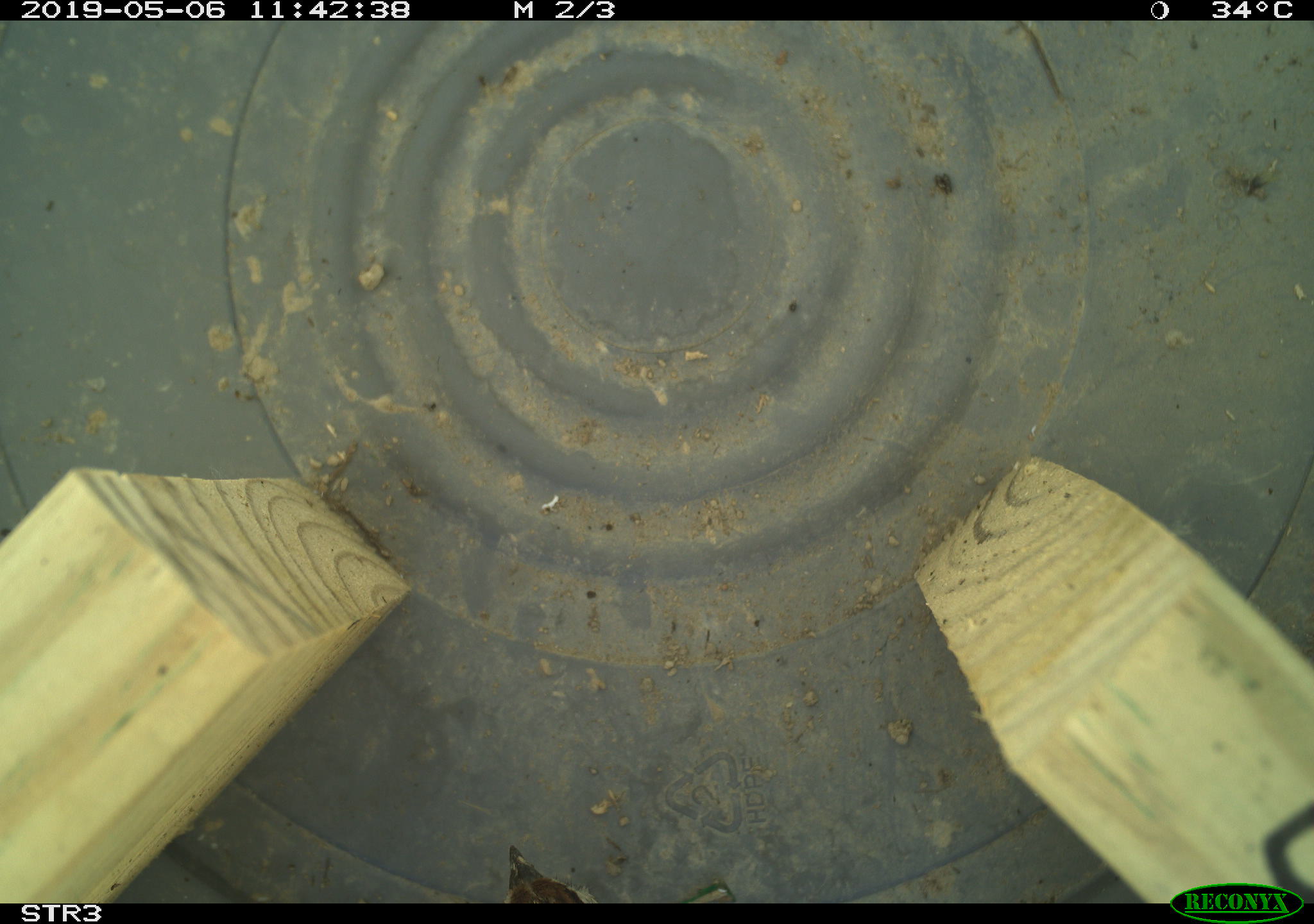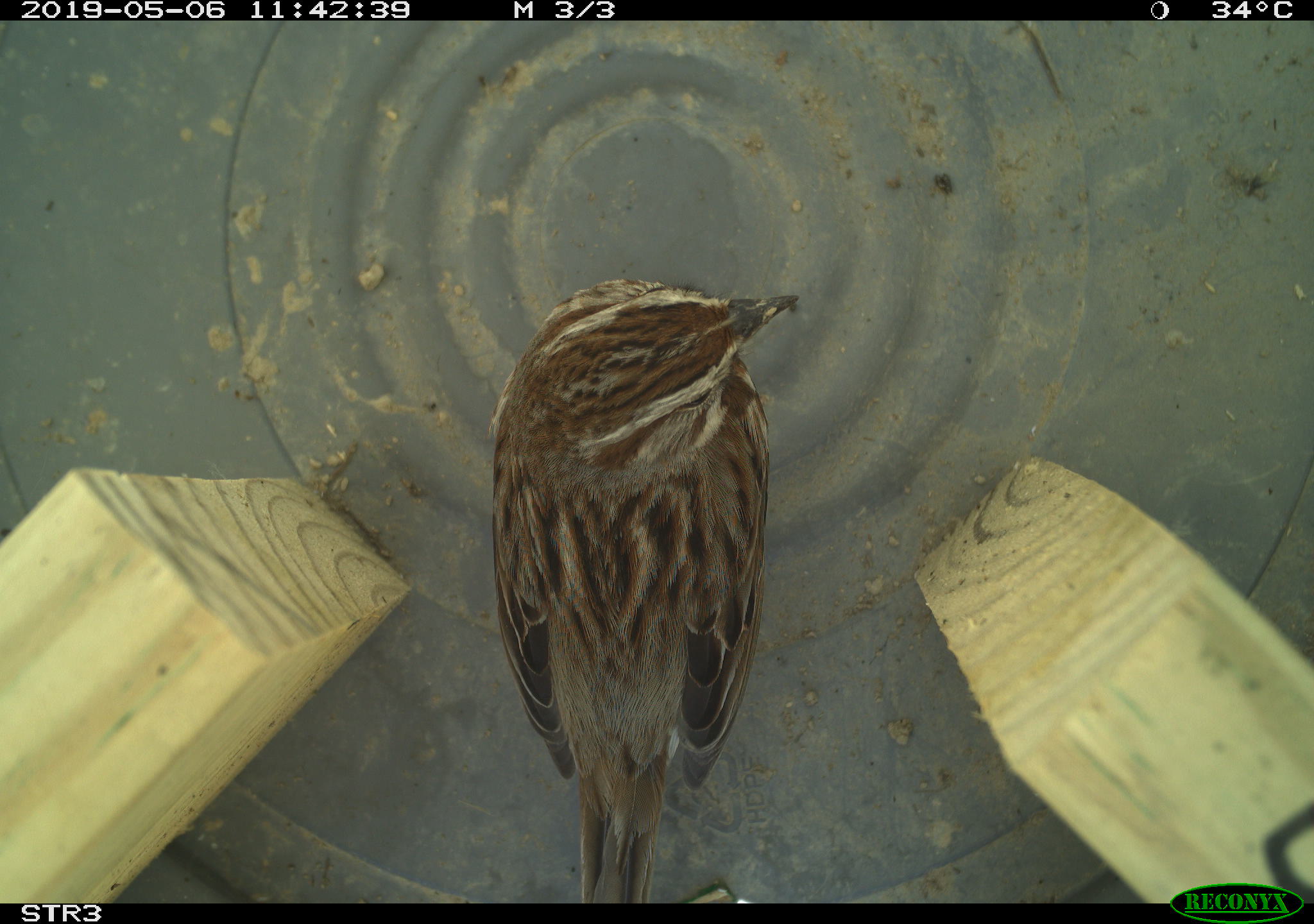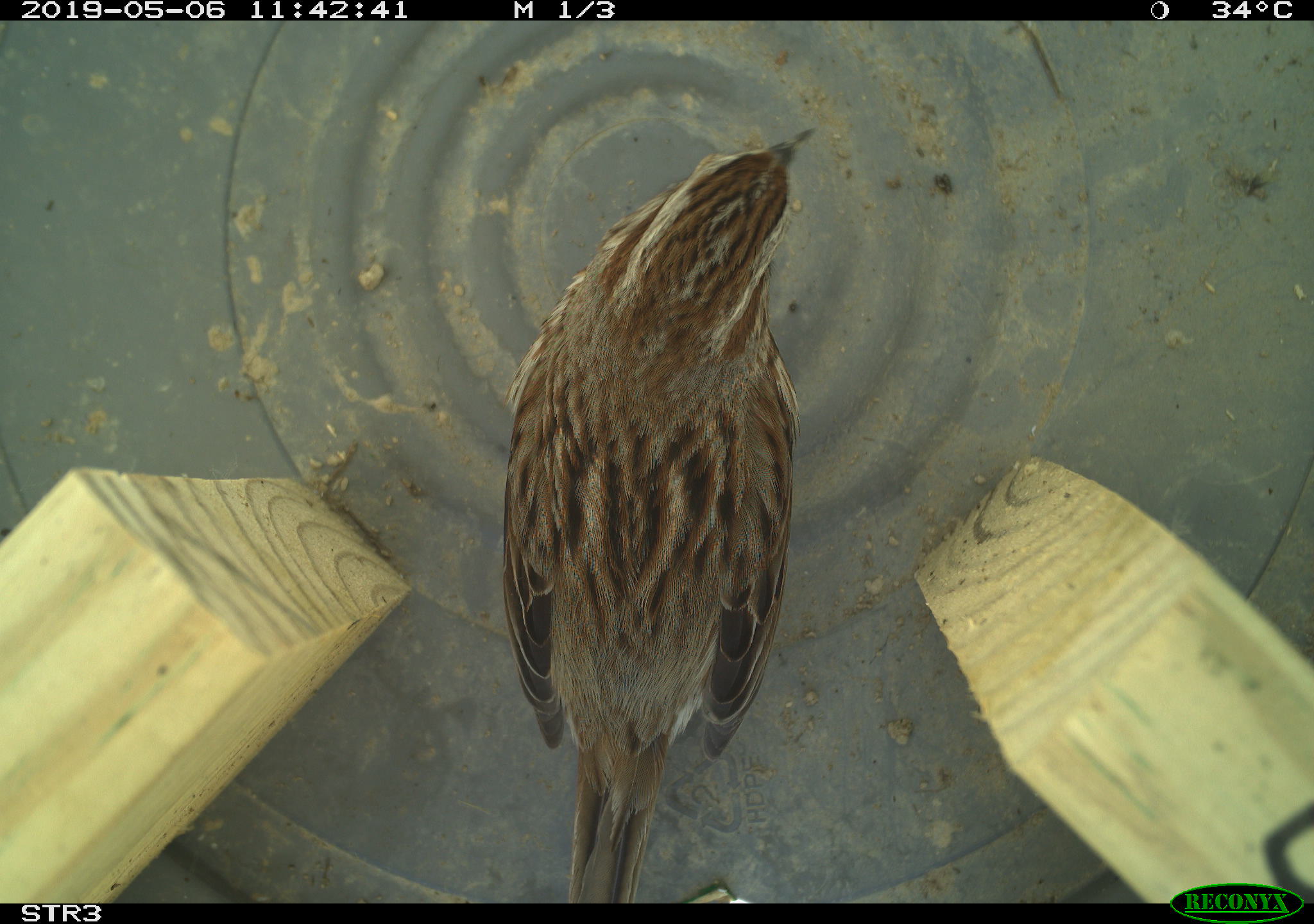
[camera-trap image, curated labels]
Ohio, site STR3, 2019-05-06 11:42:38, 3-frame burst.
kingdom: Animalia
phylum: Chordata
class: Aves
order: Passeriformes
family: Passerellidae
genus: Melospiza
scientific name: Melospiza melodia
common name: song sparrow